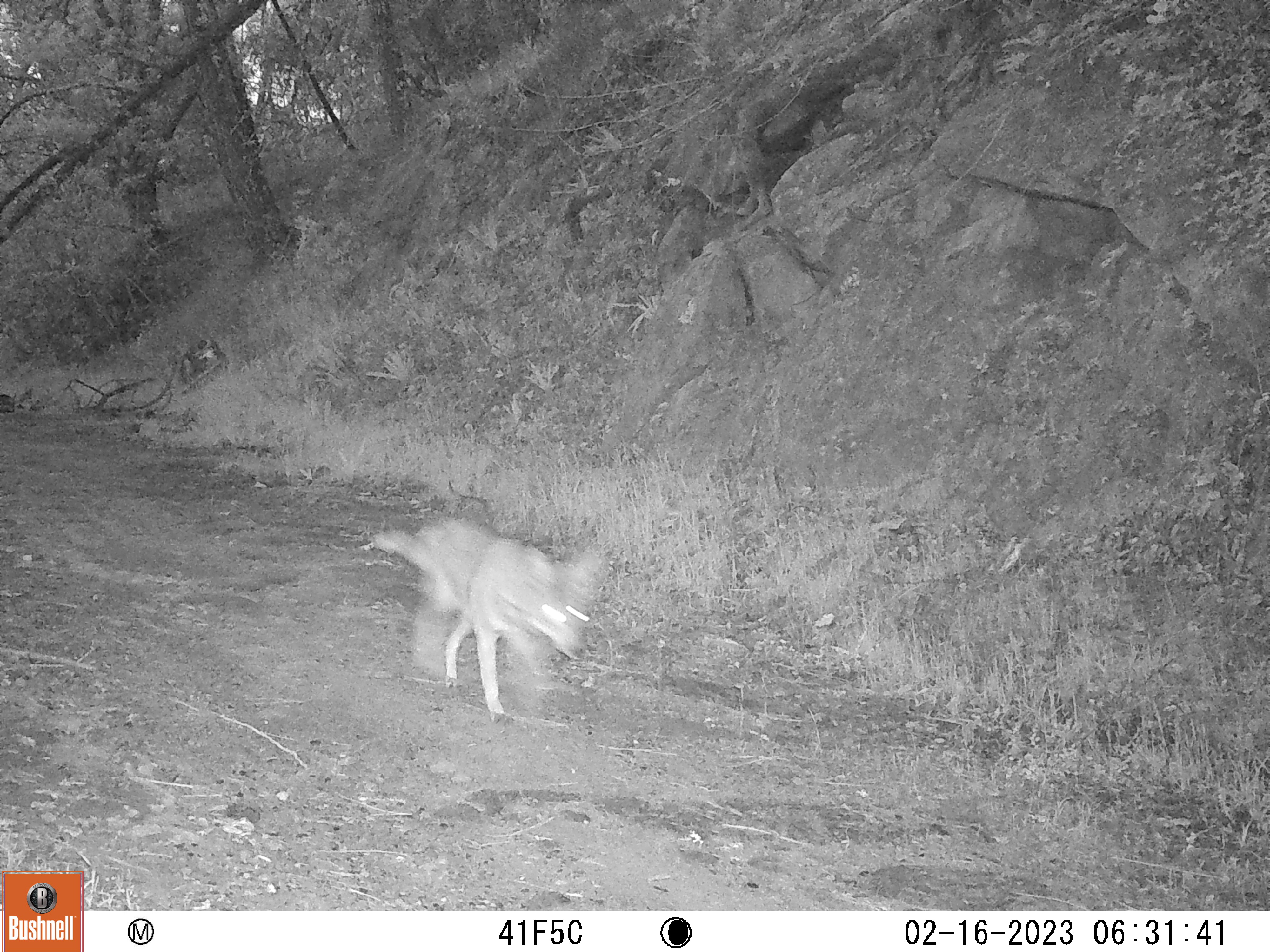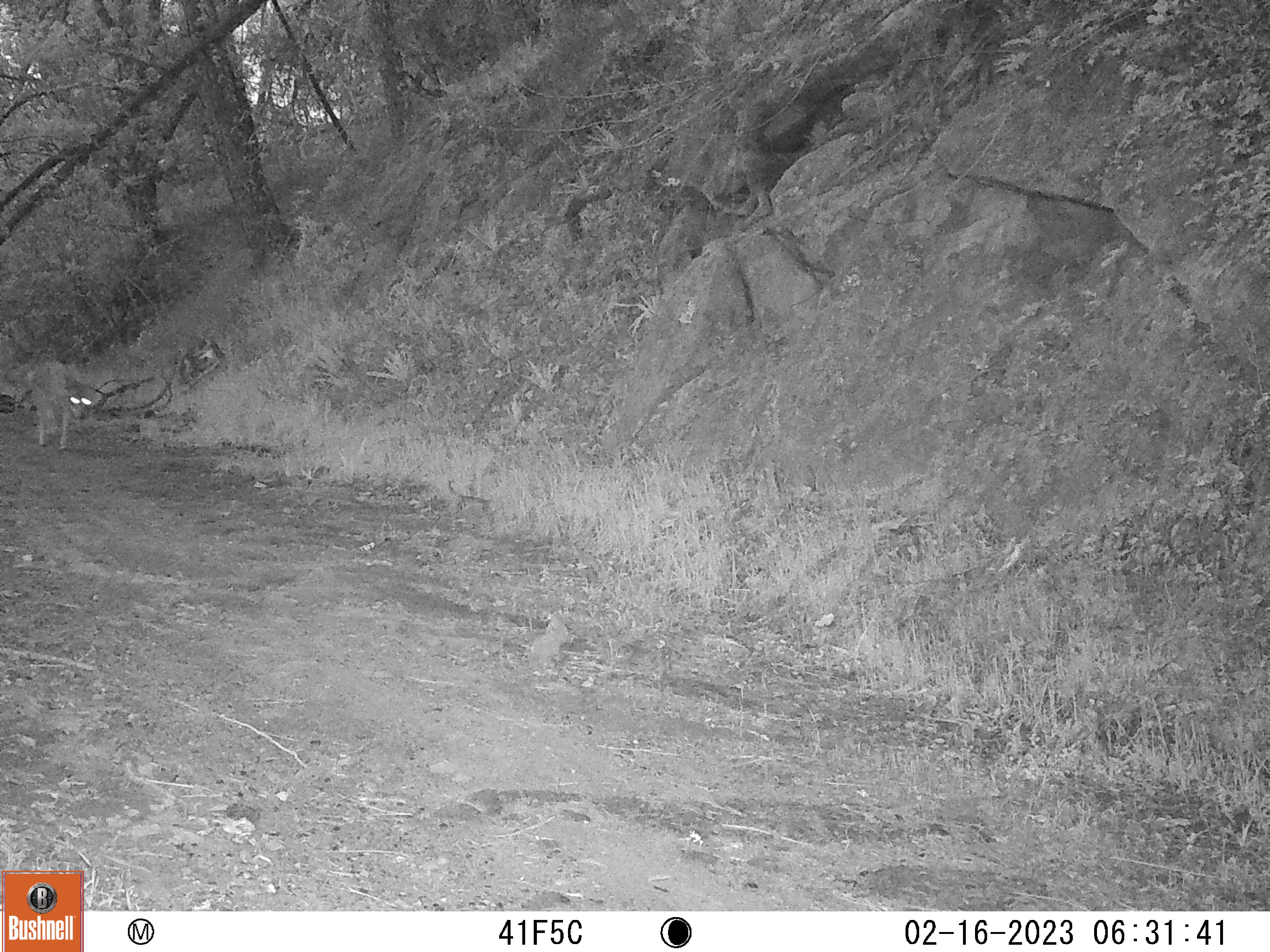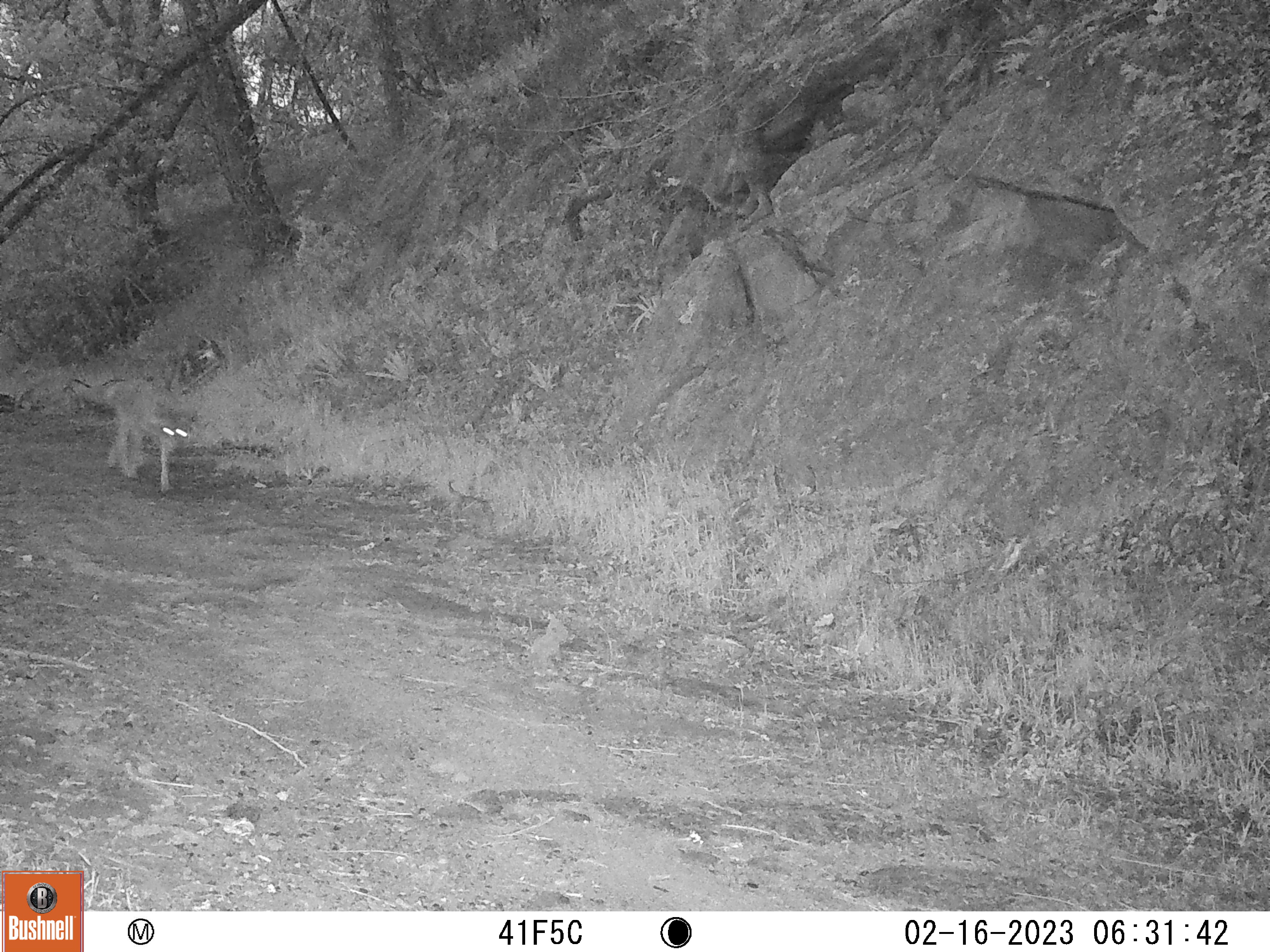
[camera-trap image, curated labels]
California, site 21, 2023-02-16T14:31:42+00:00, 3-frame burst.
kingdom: Animalia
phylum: Chordata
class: Mammalia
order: Carnivora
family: Canidae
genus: Canis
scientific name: Canis latrans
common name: coyote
Coyote (Canis latrans).